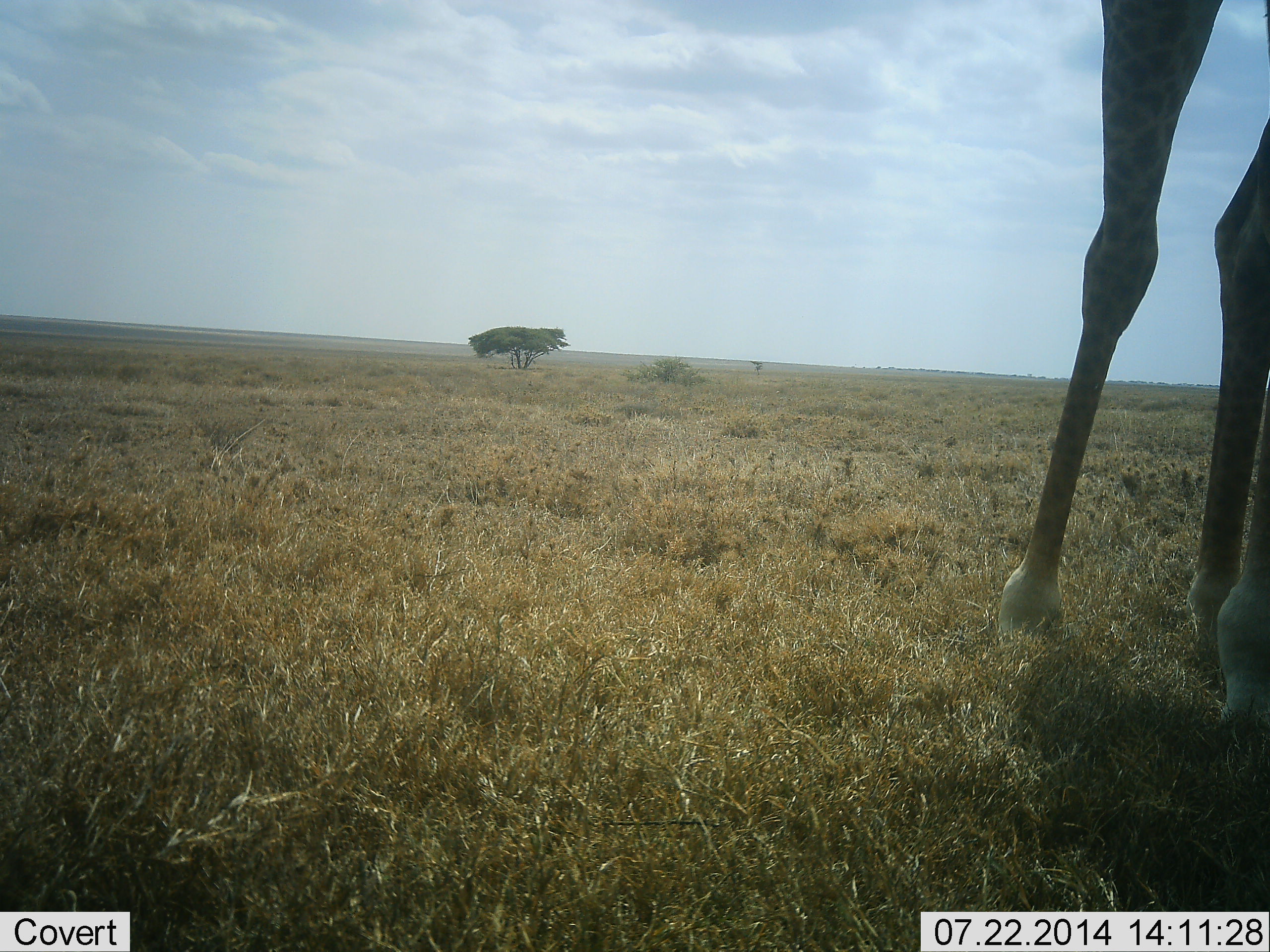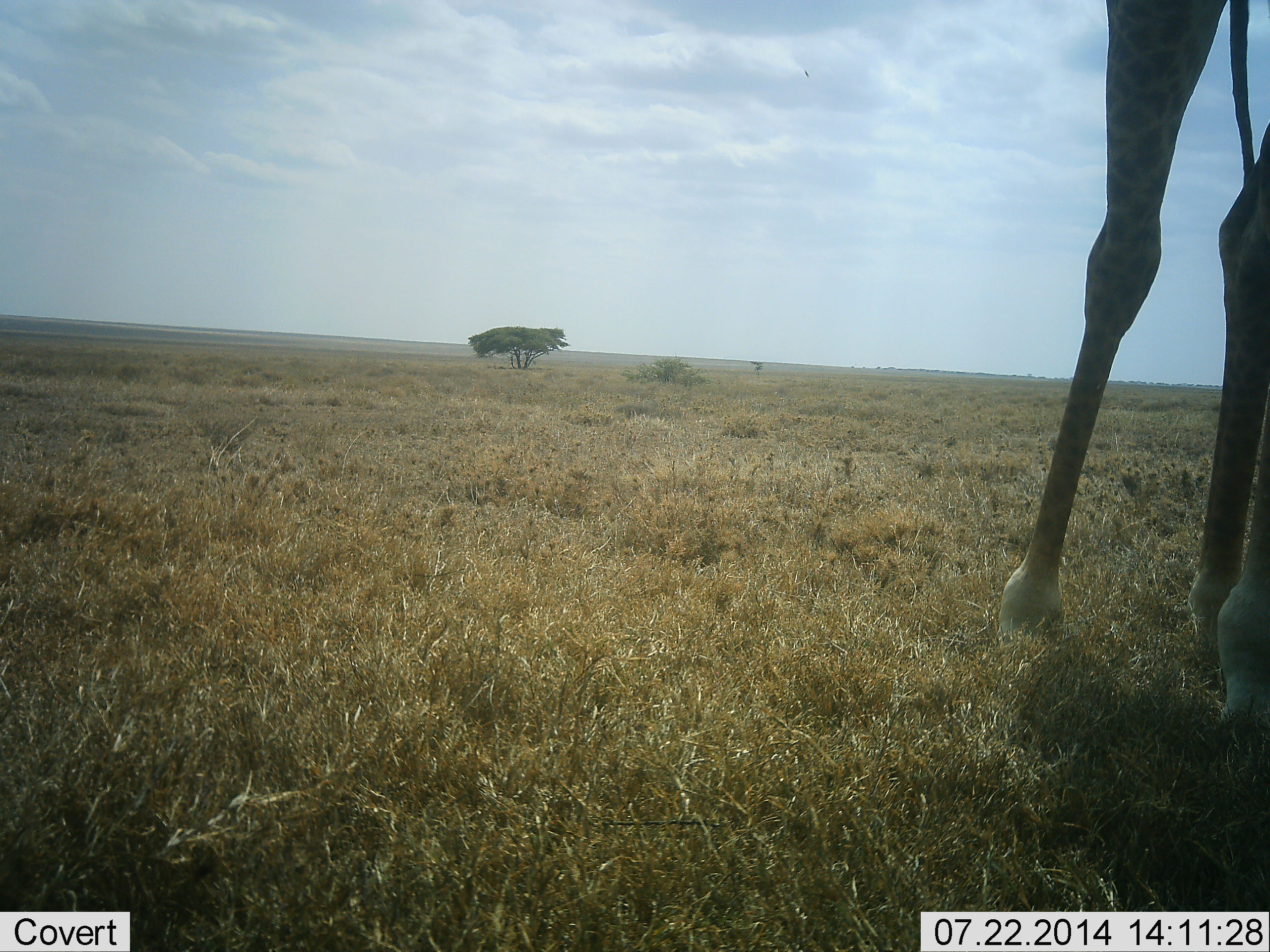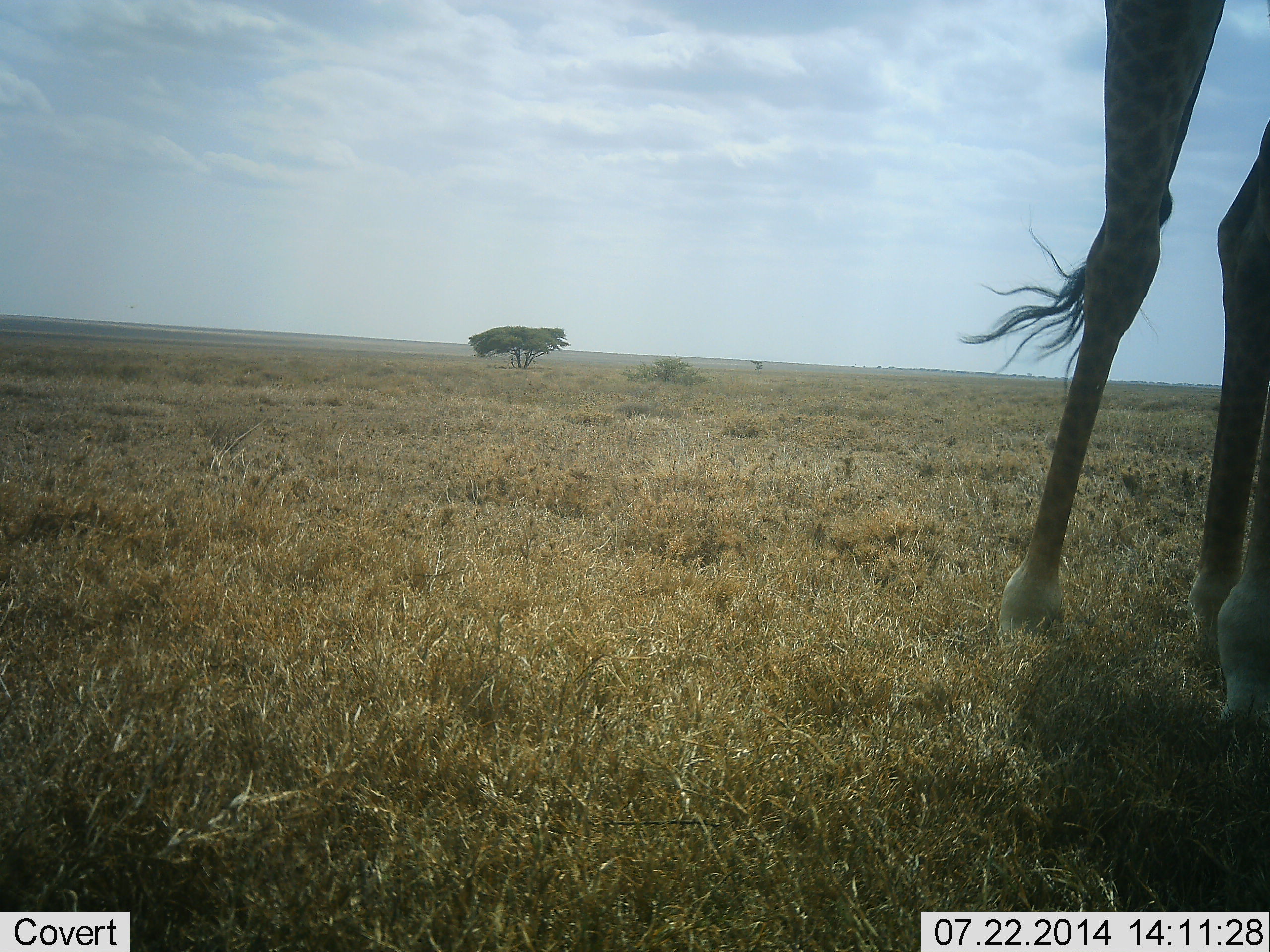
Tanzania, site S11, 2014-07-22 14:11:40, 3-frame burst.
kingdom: Animalia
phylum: Chordata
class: Mammalia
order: Artiodactyla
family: Giraffidae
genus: Giraffa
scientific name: Giraffa camelopardalis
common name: giraffe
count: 1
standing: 90%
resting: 0%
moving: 10%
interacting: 0%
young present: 0%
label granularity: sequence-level